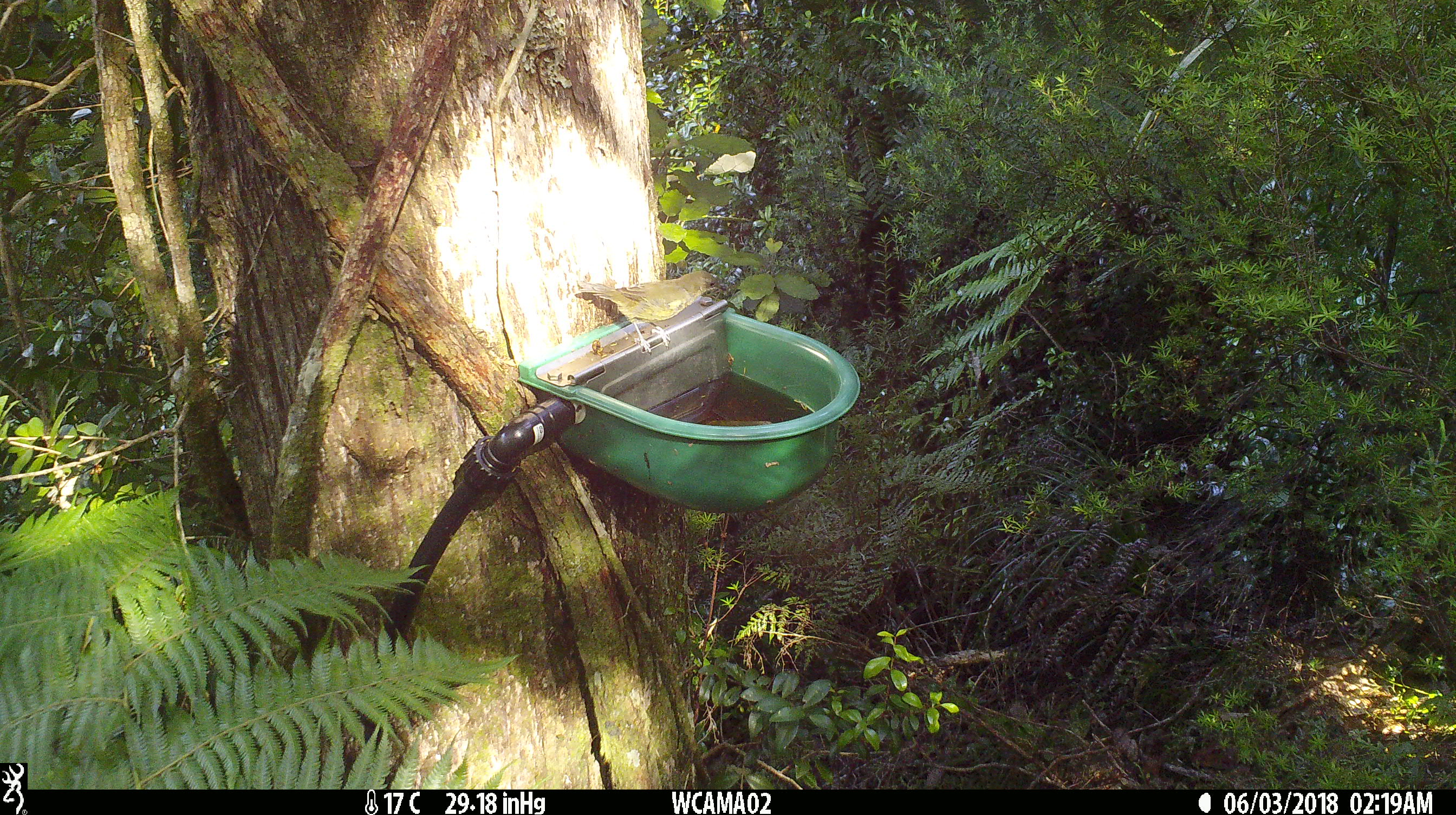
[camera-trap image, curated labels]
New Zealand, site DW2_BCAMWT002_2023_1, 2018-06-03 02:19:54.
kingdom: Animalia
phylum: Chordata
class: Aves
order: Passeriformes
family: Meliphagidae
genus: Anthornis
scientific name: Anthornis melanura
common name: new zealand bellbird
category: bellbird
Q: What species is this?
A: Bellbird (new zealand bellbird) (Anthornis melanura).